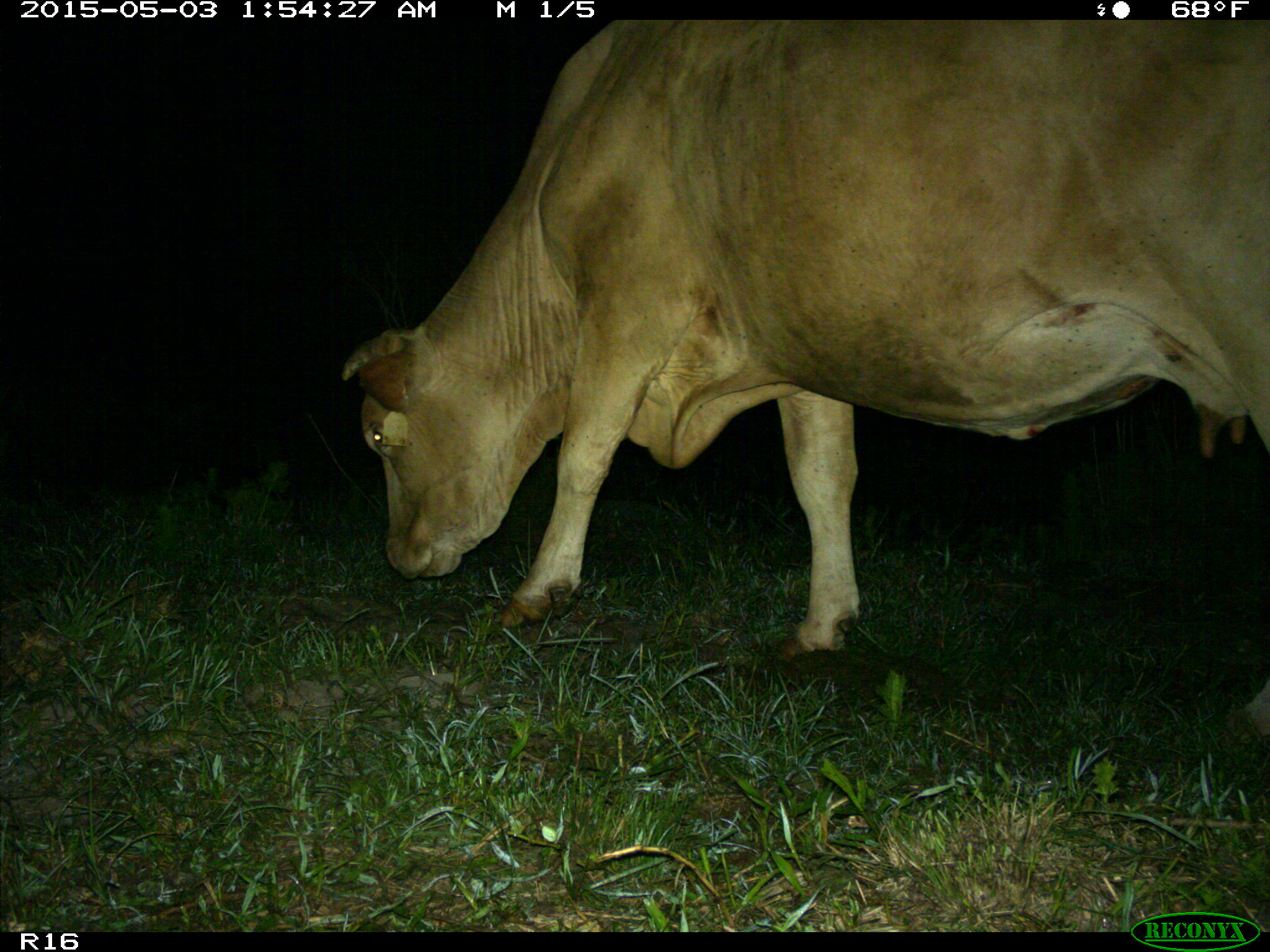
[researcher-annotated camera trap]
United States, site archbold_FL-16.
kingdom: Animalia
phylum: Chordata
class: Mammalia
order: Artiodactyla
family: Bovidae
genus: Bos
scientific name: Bos taurus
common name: domestic cow